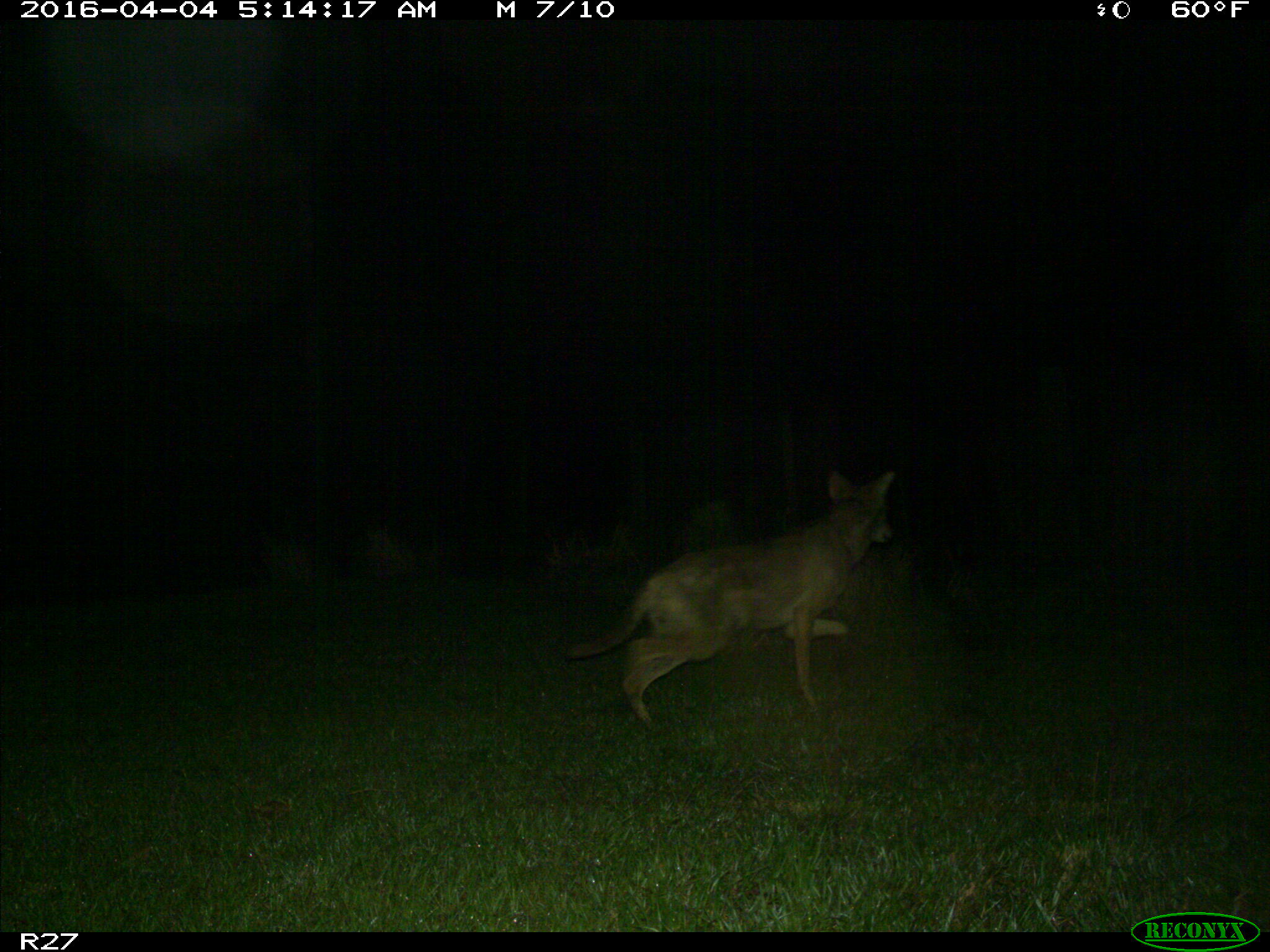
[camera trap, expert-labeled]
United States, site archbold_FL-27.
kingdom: Animalia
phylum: Chordata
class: Mammalia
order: Carnivora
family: Canidae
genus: Canis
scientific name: Canis latrans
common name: coyote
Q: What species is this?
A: Canis latrans (coyote).